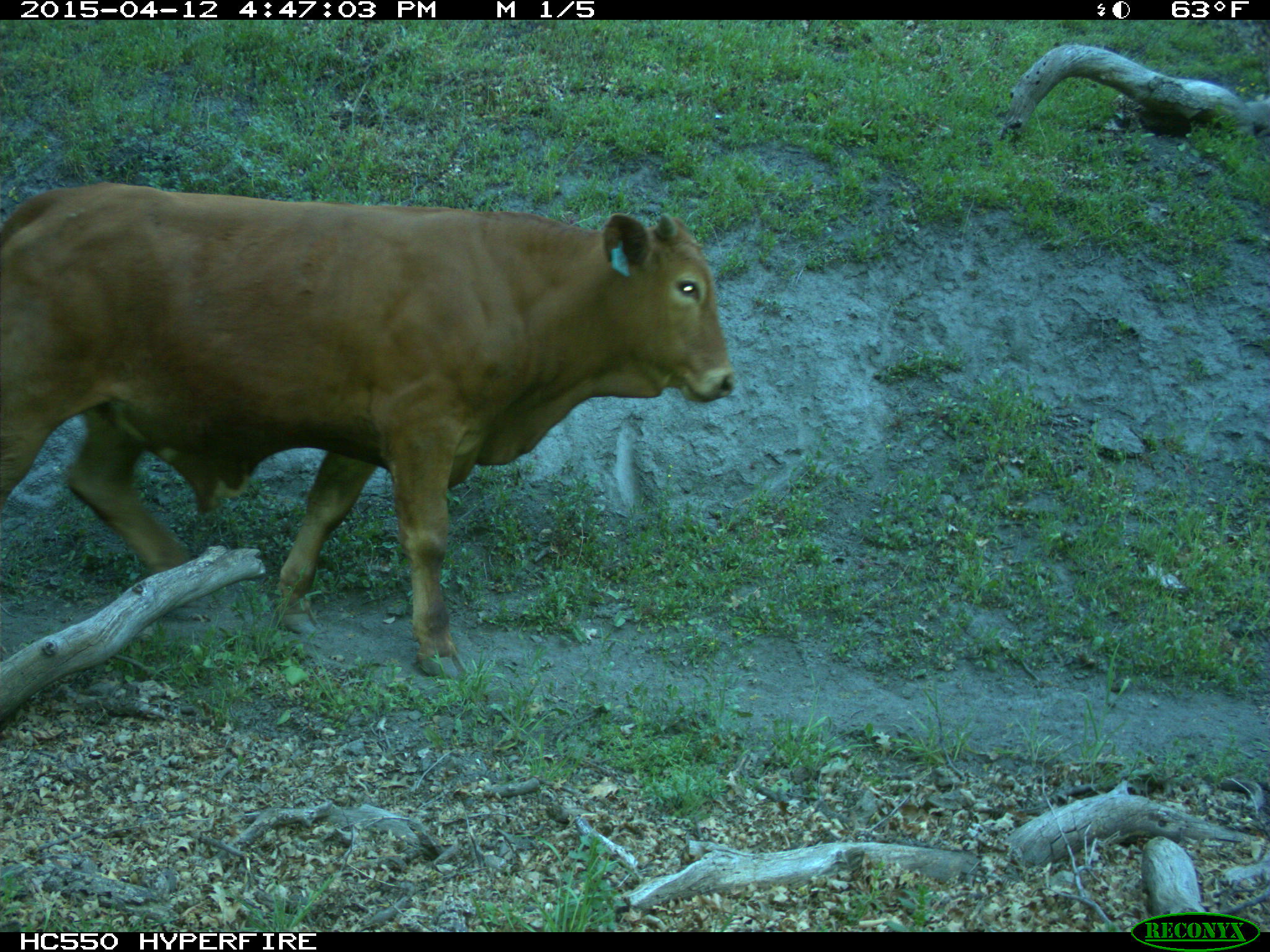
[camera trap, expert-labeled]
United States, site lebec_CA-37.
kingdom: Animalia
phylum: Chordata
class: Mammalia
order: Artiodactyla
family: Bovidae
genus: Bos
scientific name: Bos taurus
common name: domestic cow